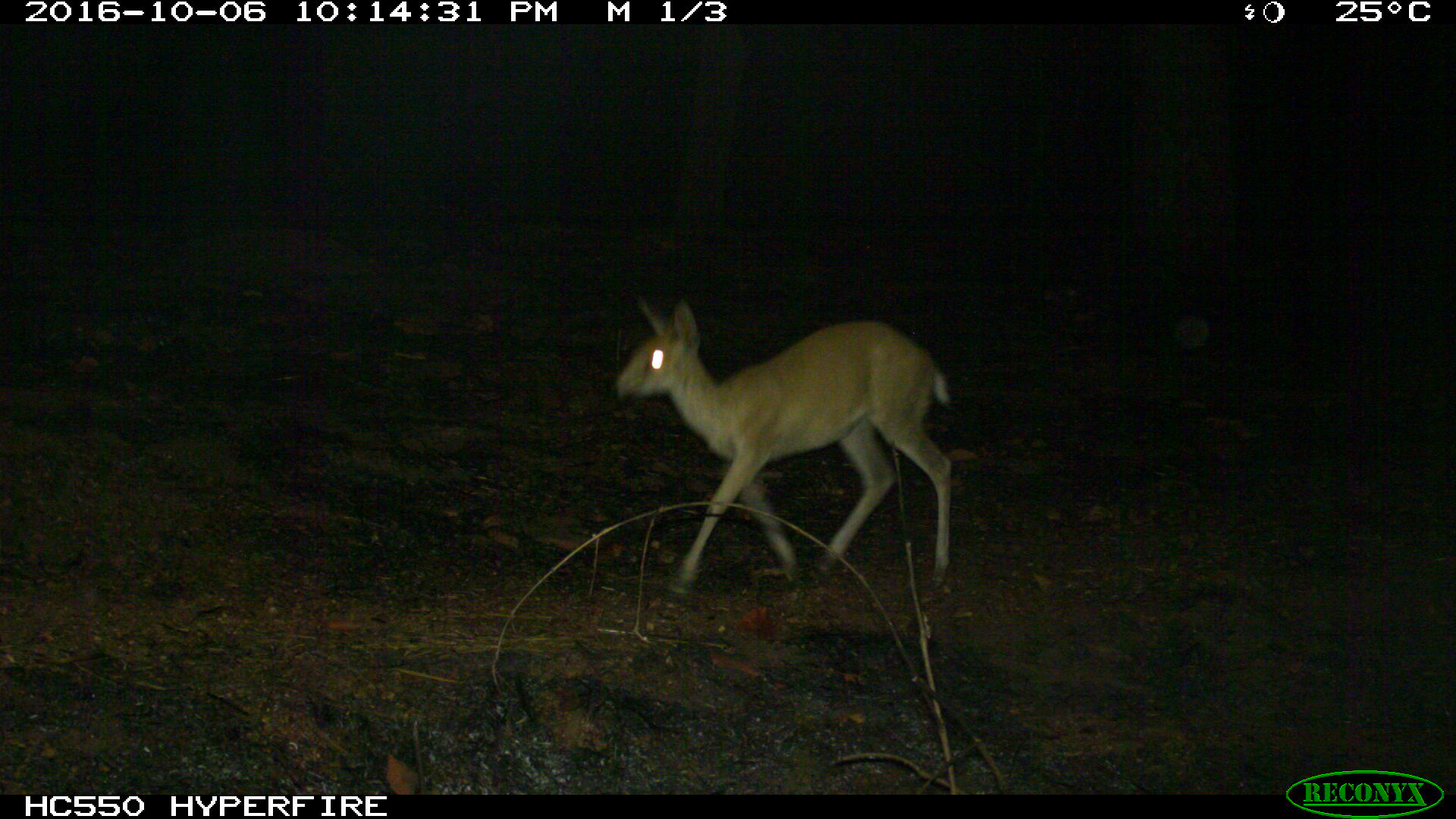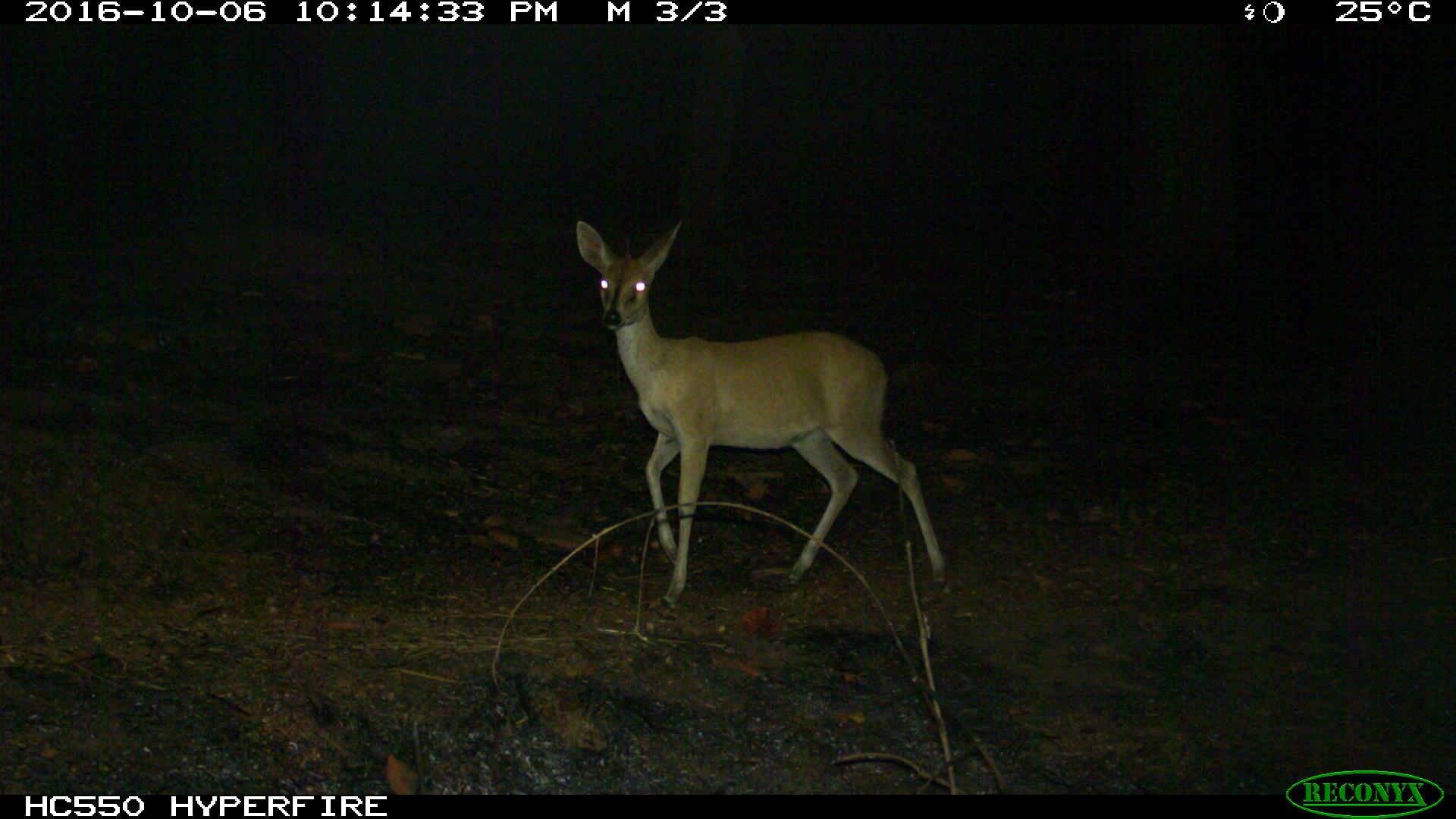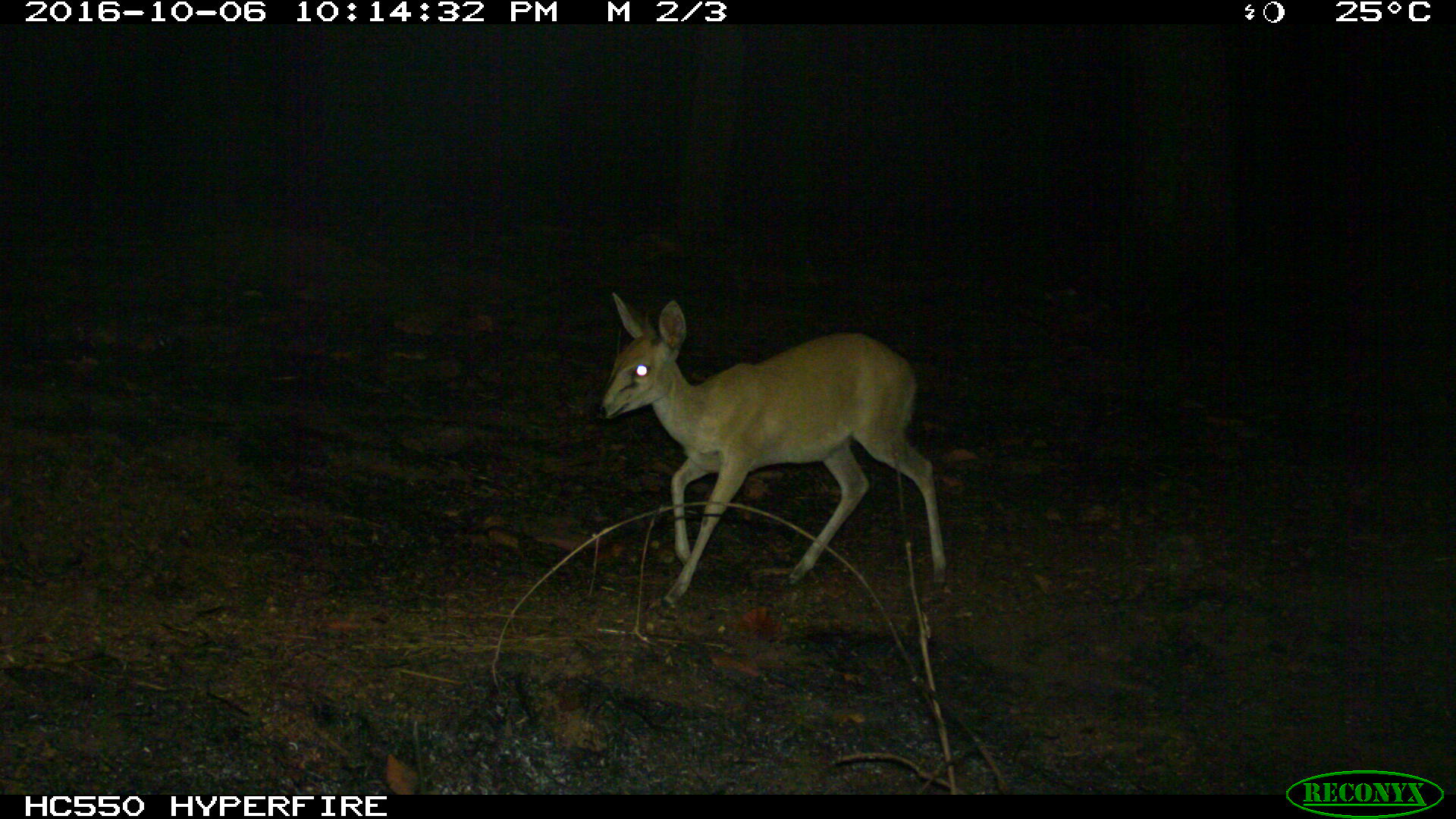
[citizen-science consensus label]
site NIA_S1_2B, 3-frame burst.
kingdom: Animalia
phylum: Chordata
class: Mammalia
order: Artiodactyla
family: Bovidae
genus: Sylvicapra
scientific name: Sylvicapra grimmia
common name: common duiker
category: duikercommongrey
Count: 1.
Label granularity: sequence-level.